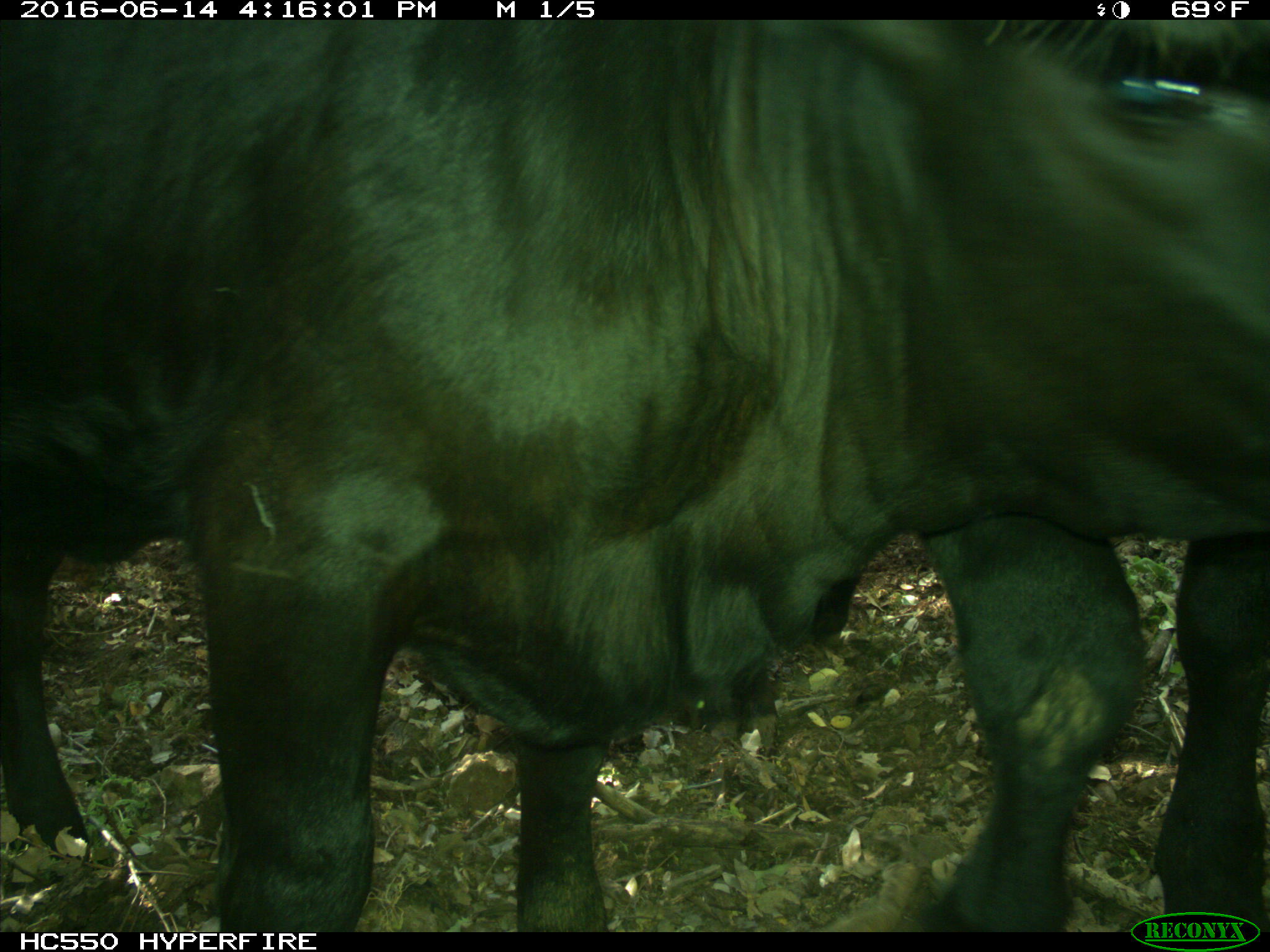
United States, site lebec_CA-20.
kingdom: Animalia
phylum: Chordata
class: Mammalia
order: Artiodactyla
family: Bovidae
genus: Bos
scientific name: Bos taurus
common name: domestic cow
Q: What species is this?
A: Bos taurus (domestic cow).